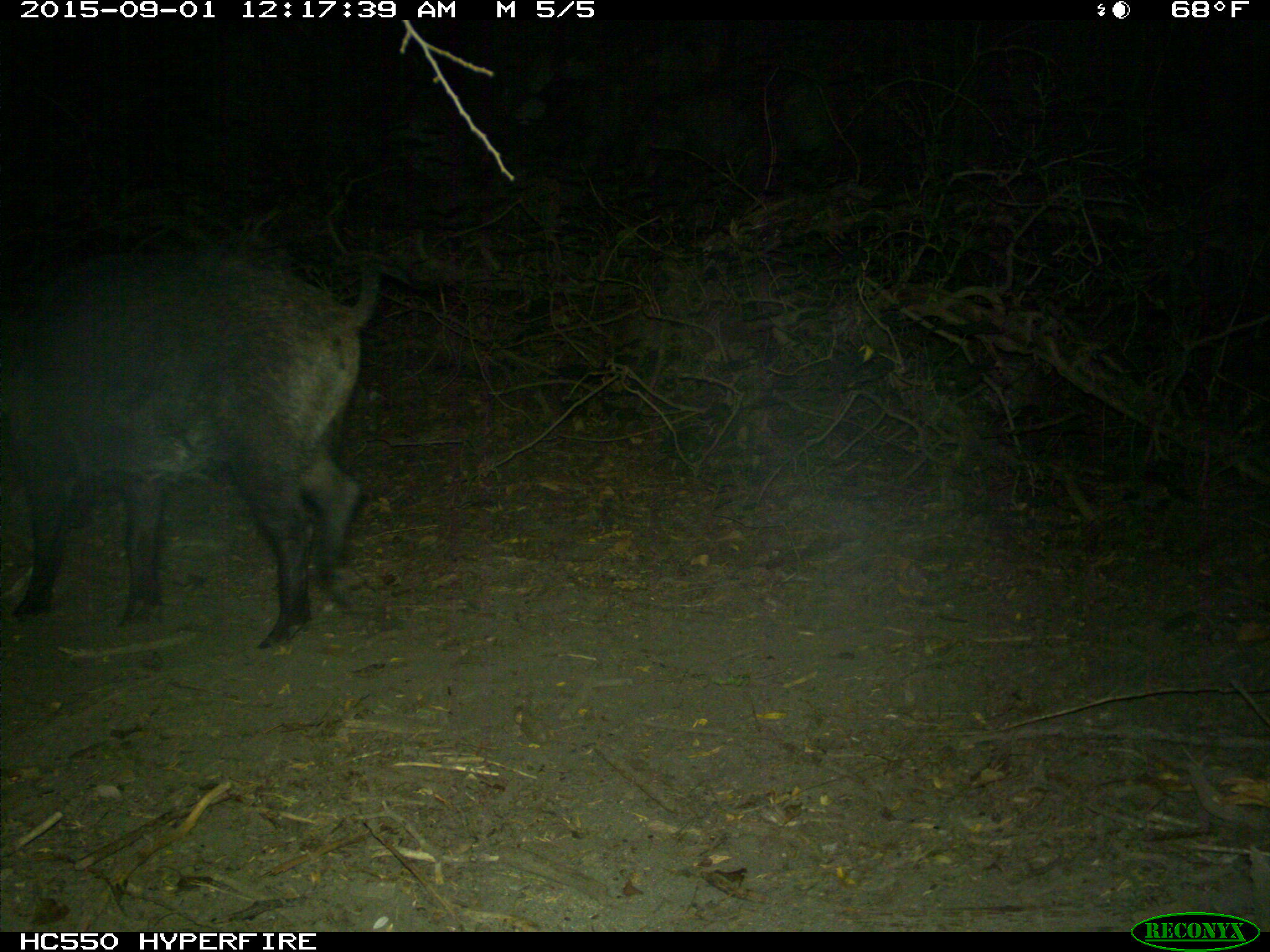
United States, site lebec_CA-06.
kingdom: Animalia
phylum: Chordata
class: Mammalia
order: Artiodactyla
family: Suidae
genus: Sus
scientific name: Sus scrofa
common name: wild boar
Sus scrofa (wild boar).